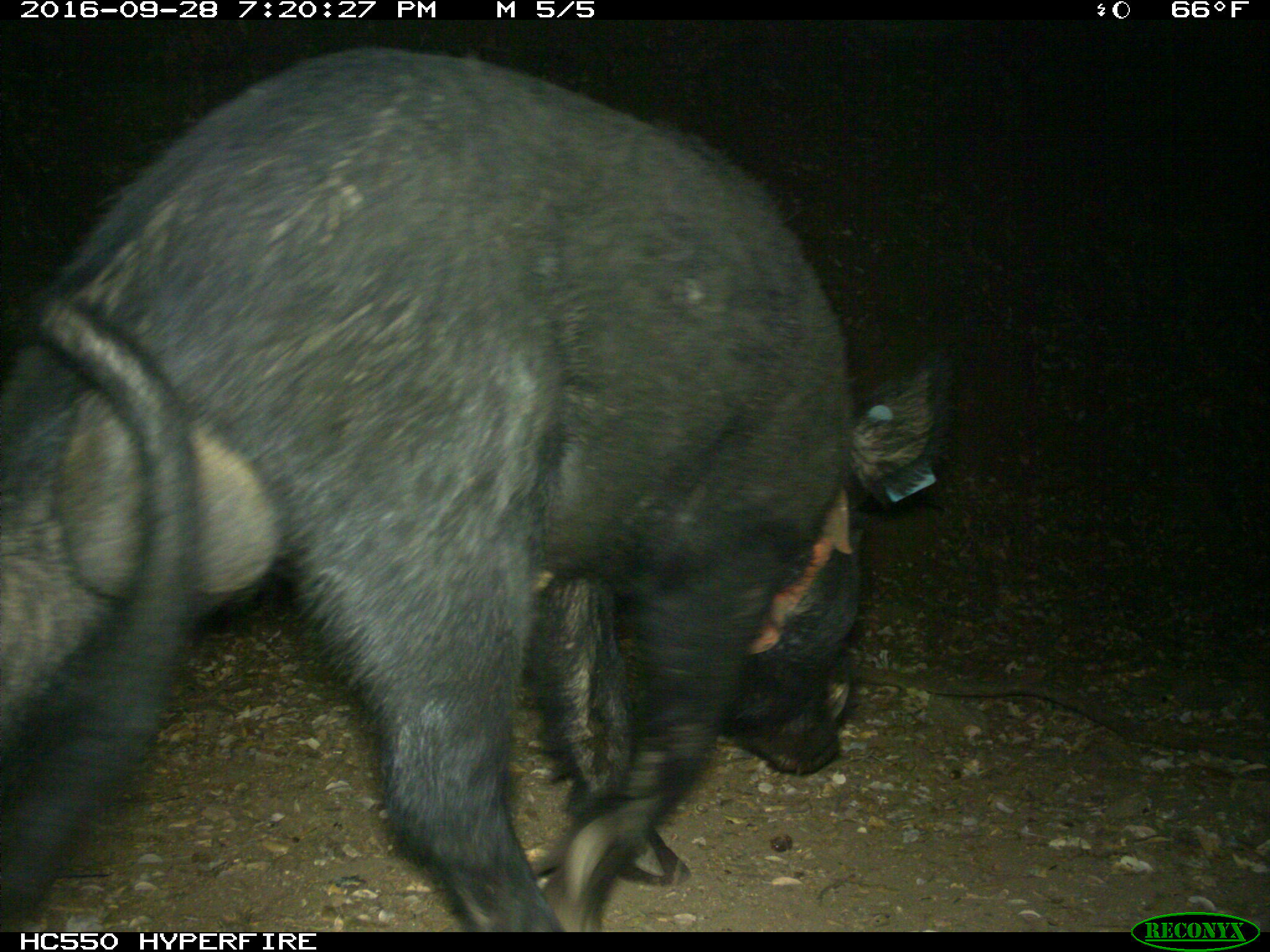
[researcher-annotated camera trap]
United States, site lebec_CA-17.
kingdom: Animalia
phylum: Chordata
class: Mammalia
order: Artiodactyla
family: Suidae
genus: Sus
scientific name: Sus scrofa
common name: wild boar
Sus scrofa (wild boar).